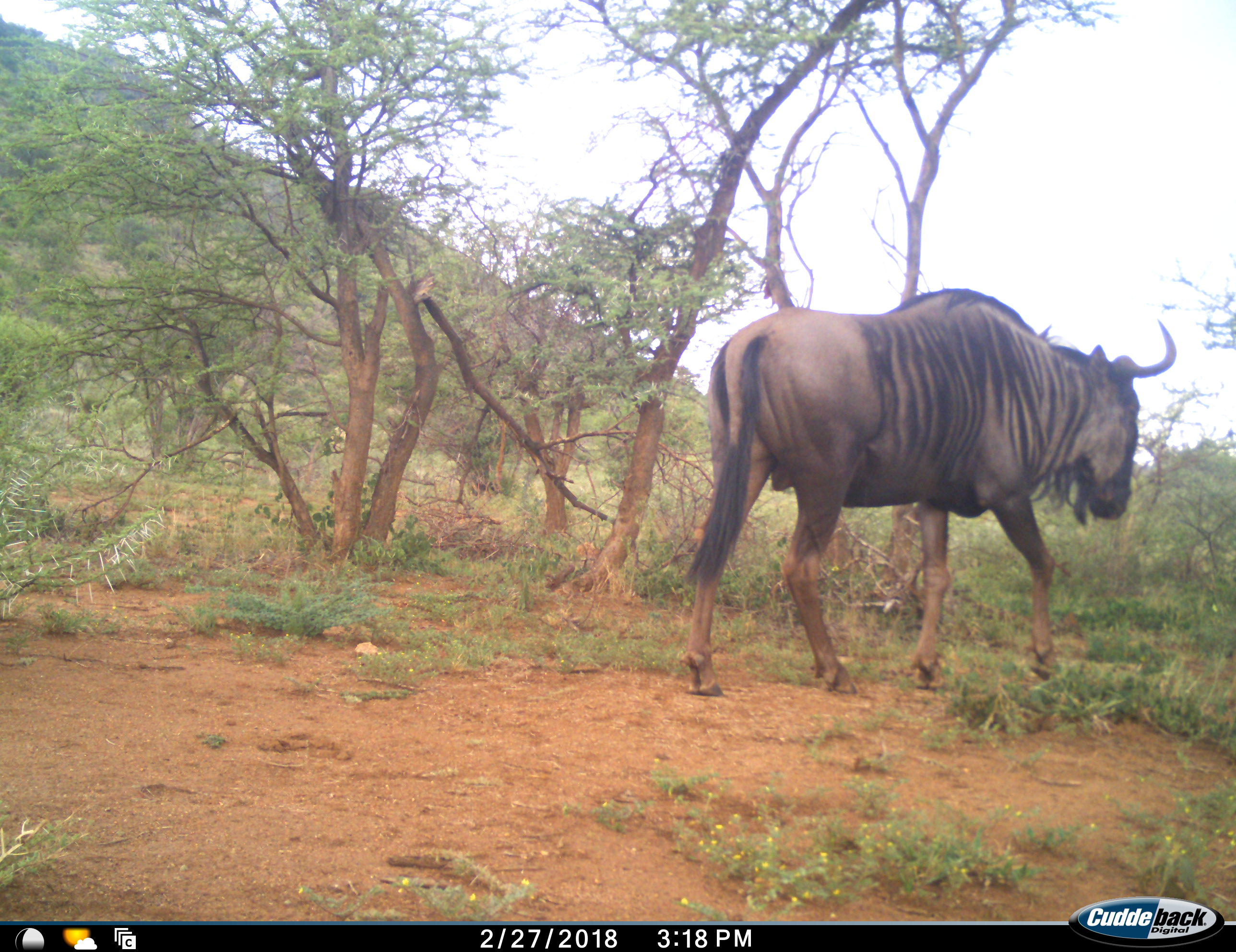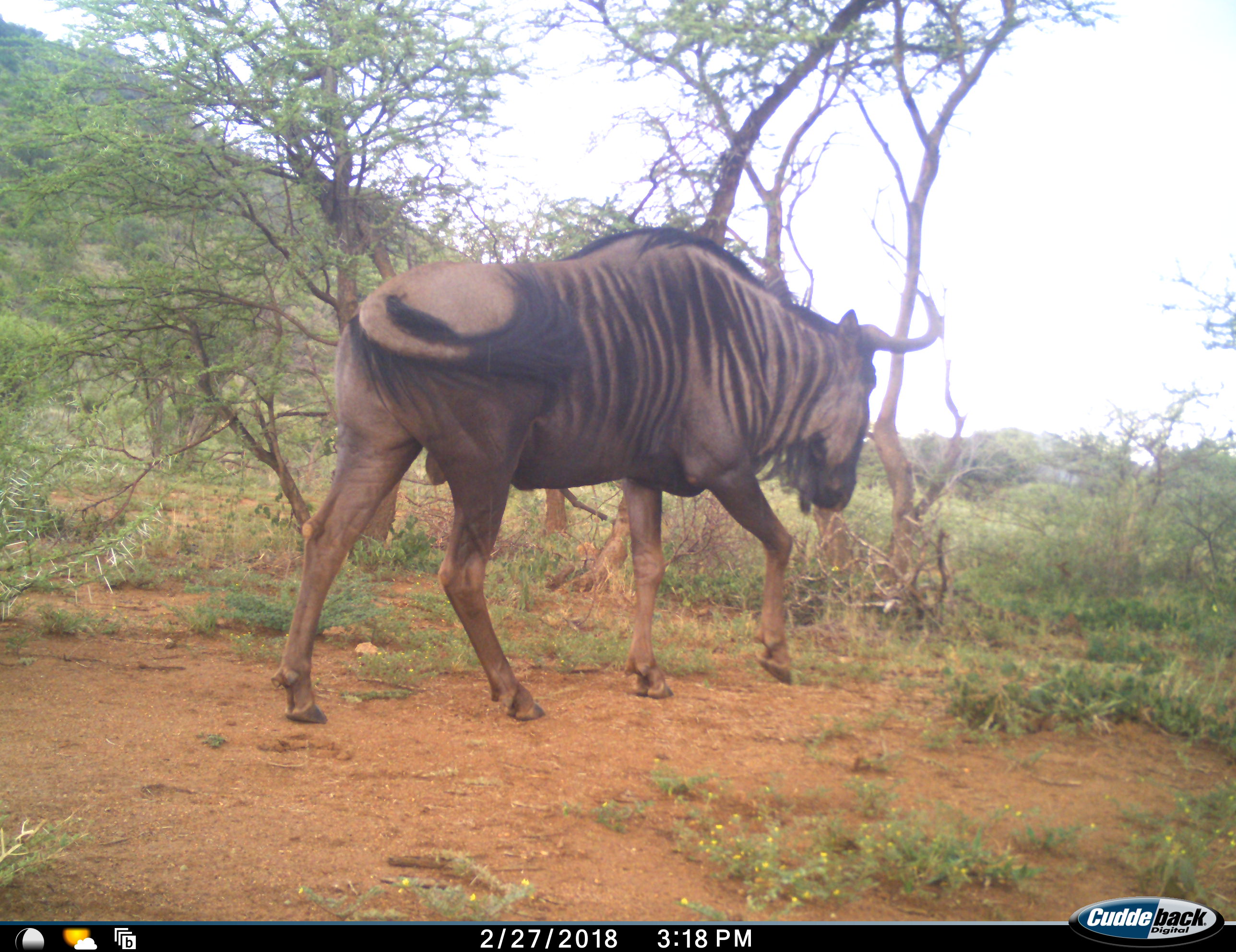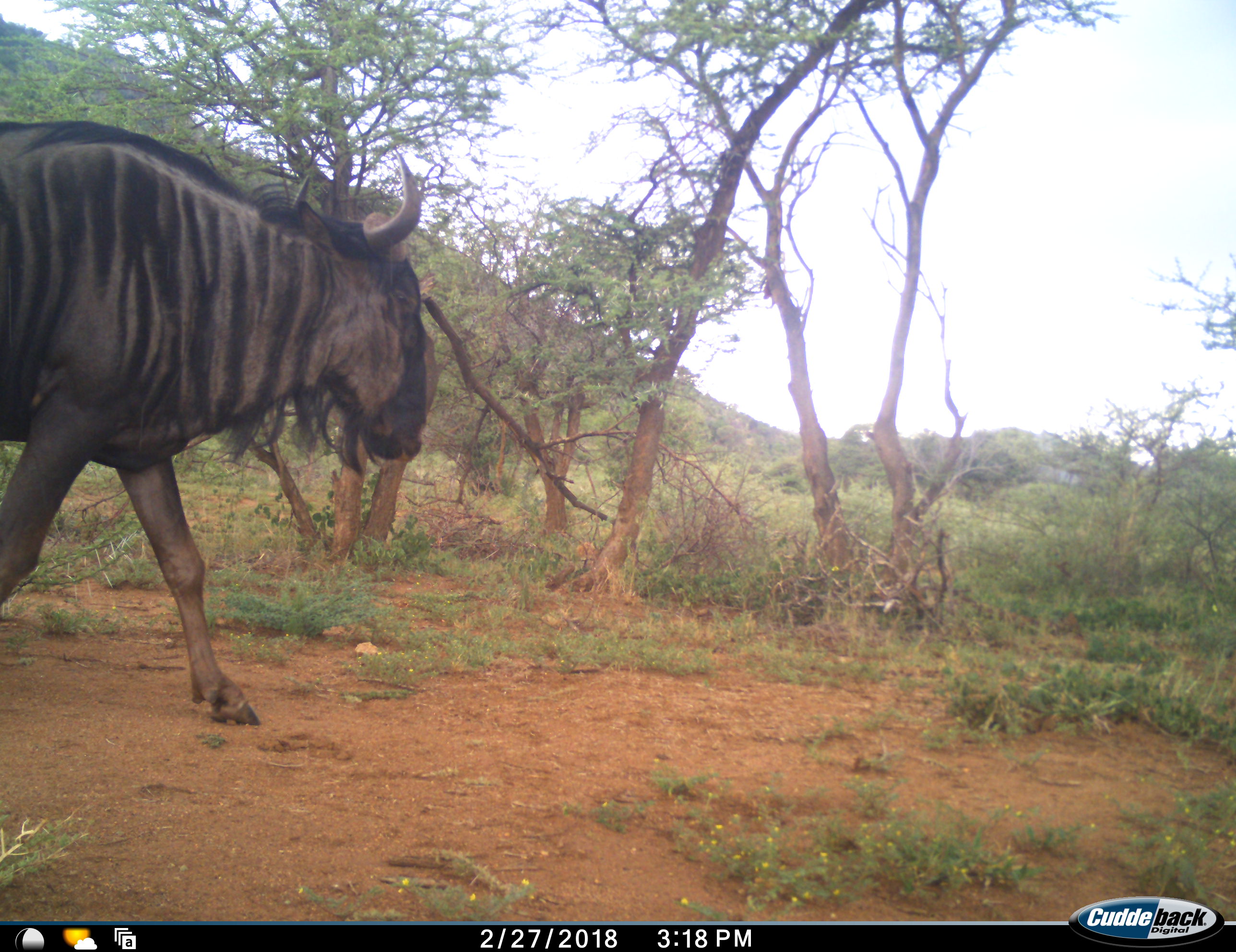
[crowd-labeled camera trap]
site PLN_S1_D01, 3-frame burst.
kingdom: Animalia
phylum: Chordata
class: Mammalia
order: Artiodactyla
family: Bovidae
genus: Connochaetes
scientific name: Connochaetes taurinus taurinus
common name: blue wildebeest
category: wildebeestblue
Wildebeestblue (blue wildebeest) (Connochaetes taurinus taurinus), count 1. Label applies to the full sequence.